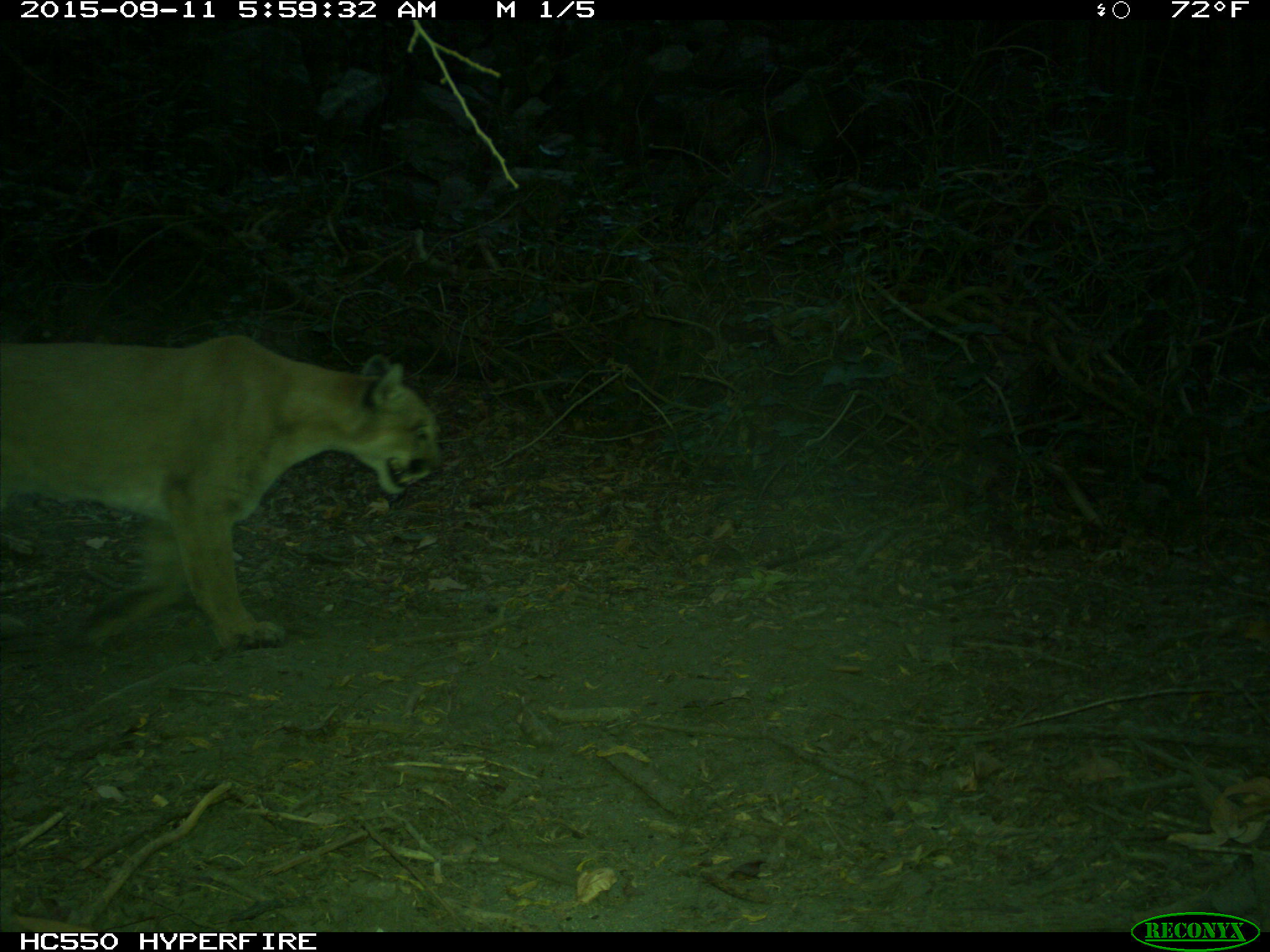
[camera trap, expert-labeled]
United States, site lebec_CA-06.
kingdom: Animalia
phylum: Chordata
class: Mammalia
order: Carnivora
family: Felidae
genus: Puma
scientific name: Puma concolor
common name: mountain lion